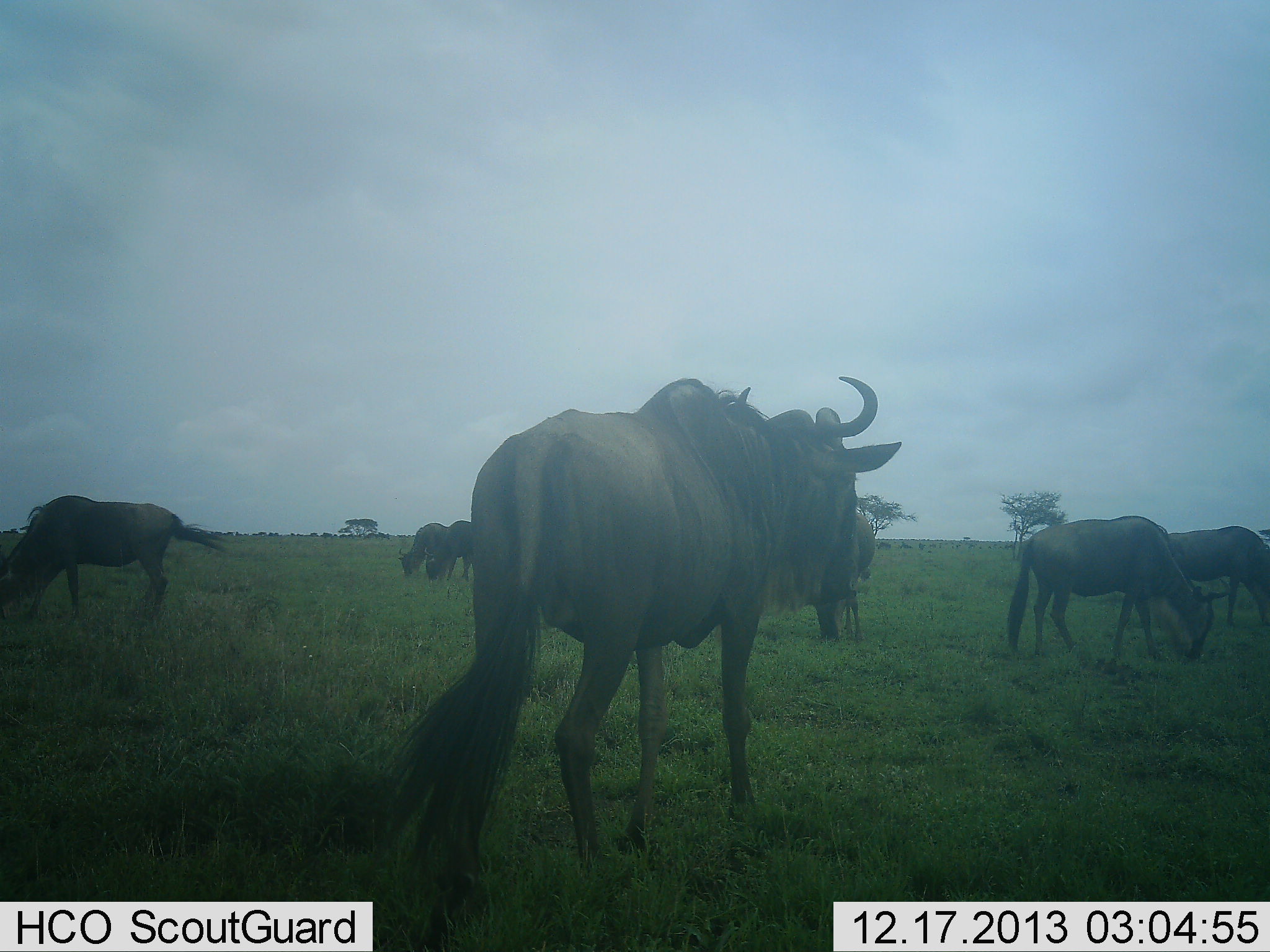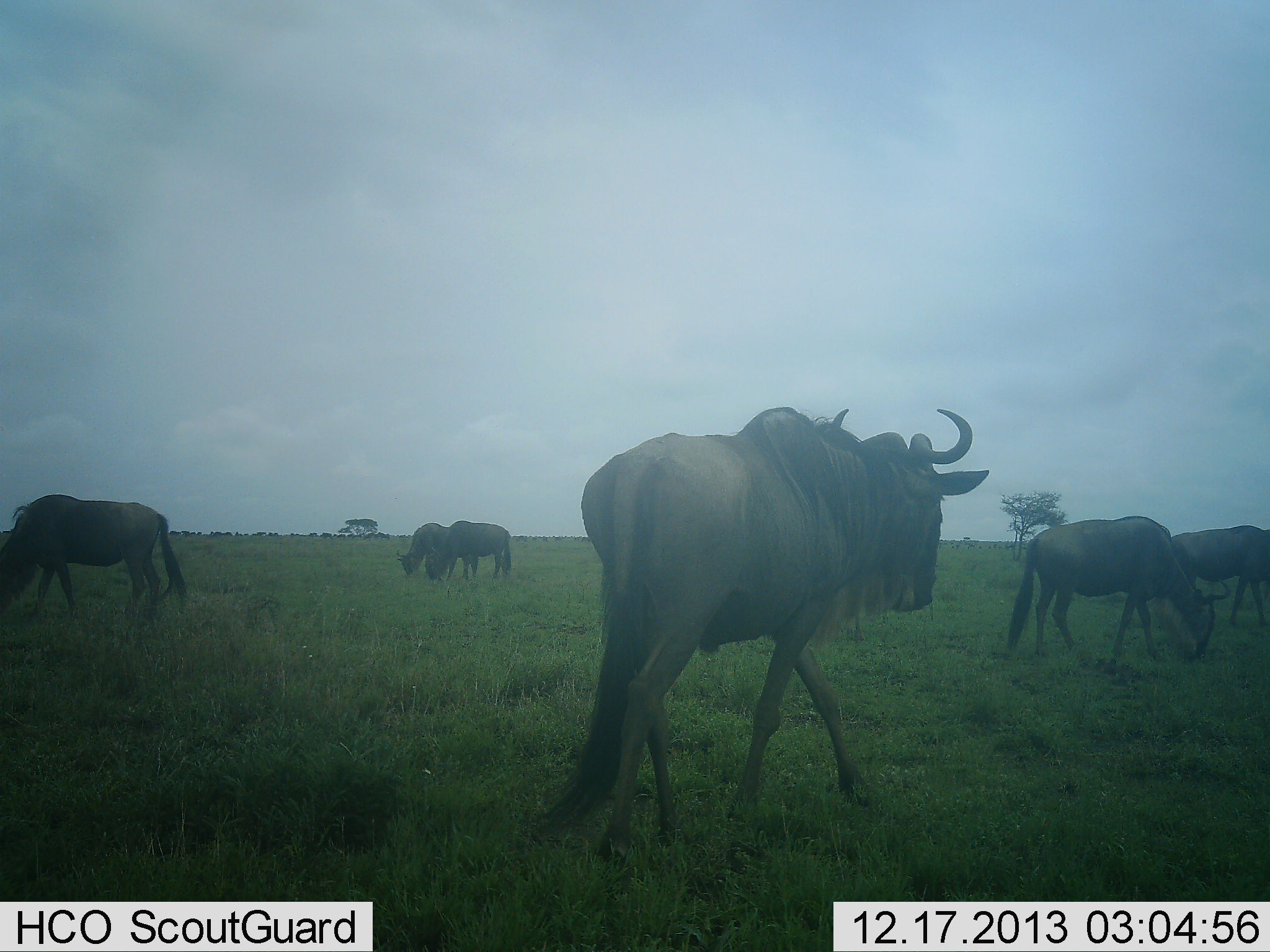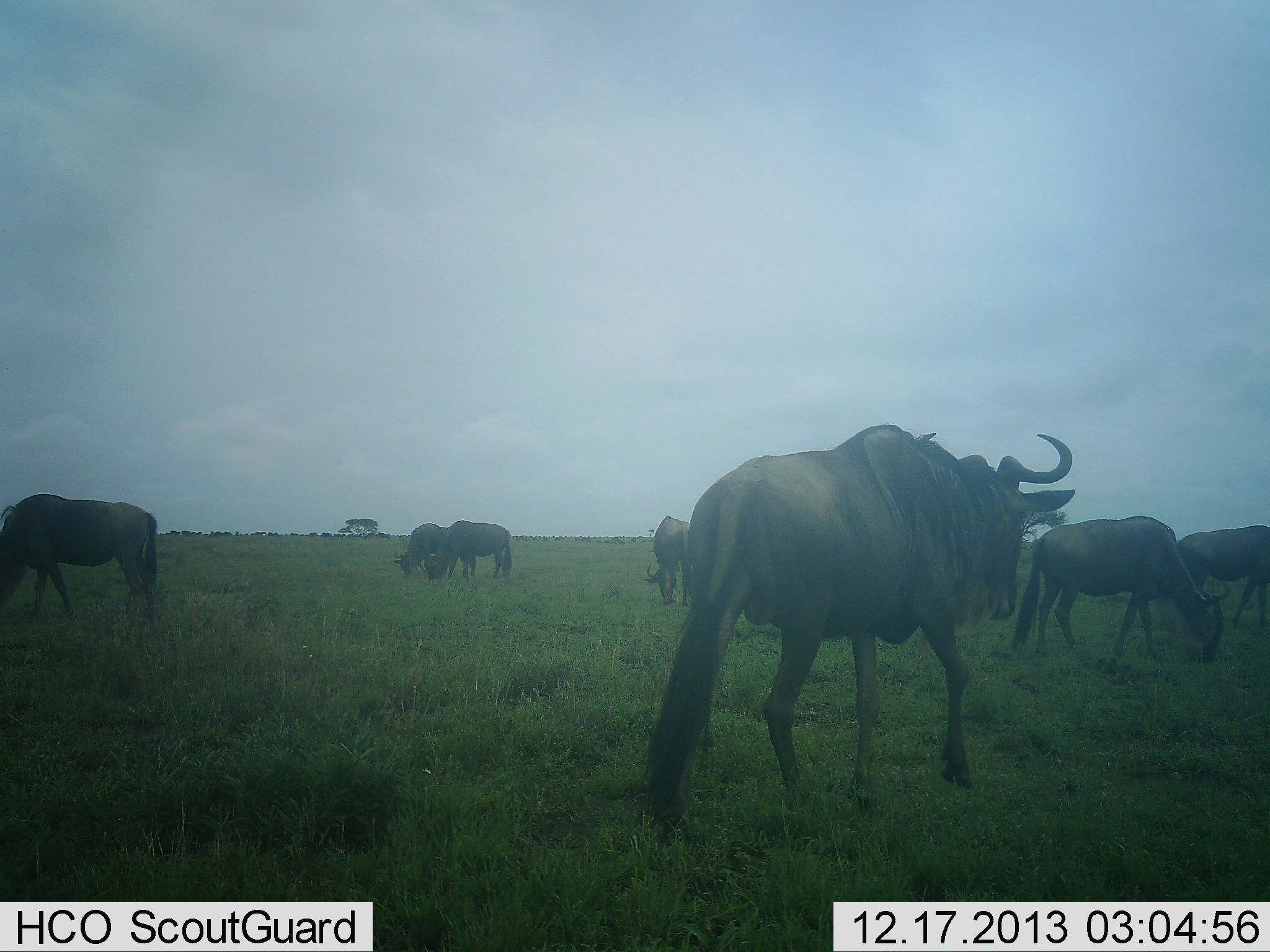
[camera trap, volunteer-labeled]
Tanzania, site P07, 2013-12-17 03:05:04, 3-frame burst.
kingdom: Animalia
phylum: Chordata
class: Mammalia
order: Artiodactyla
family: Bovidae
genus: Connochaetes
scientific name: Connochaetes taurinus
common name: blue wildebeest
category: wildebeest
Wildebeest (blue wildebeest) (Connochaetes taurinus), count 8. Behavior (volunteer vote fractions): standing 60%, resting 0%, moving 90%, interacting 0%. Young present (vote fraction): 0%. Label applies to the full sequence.